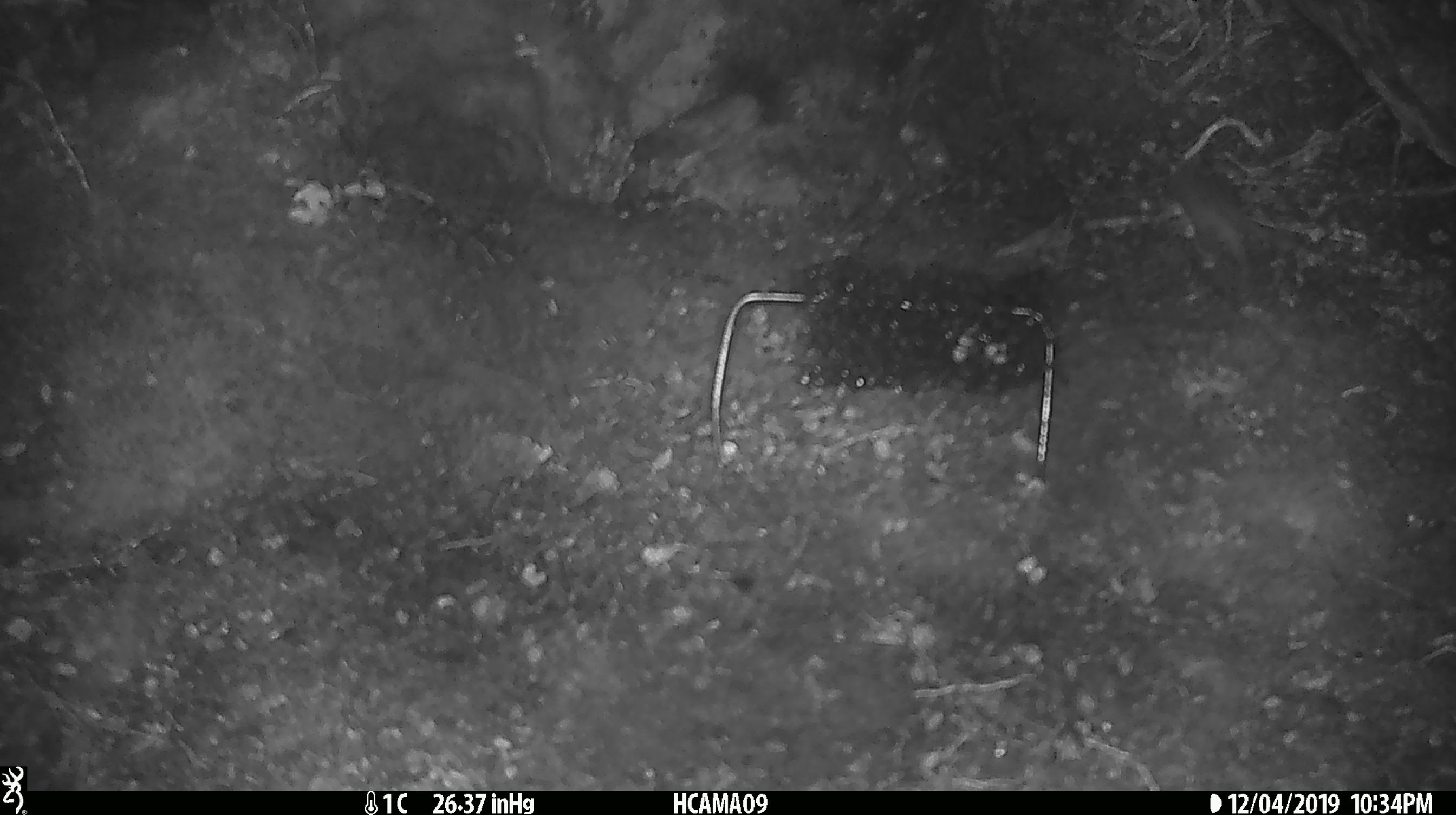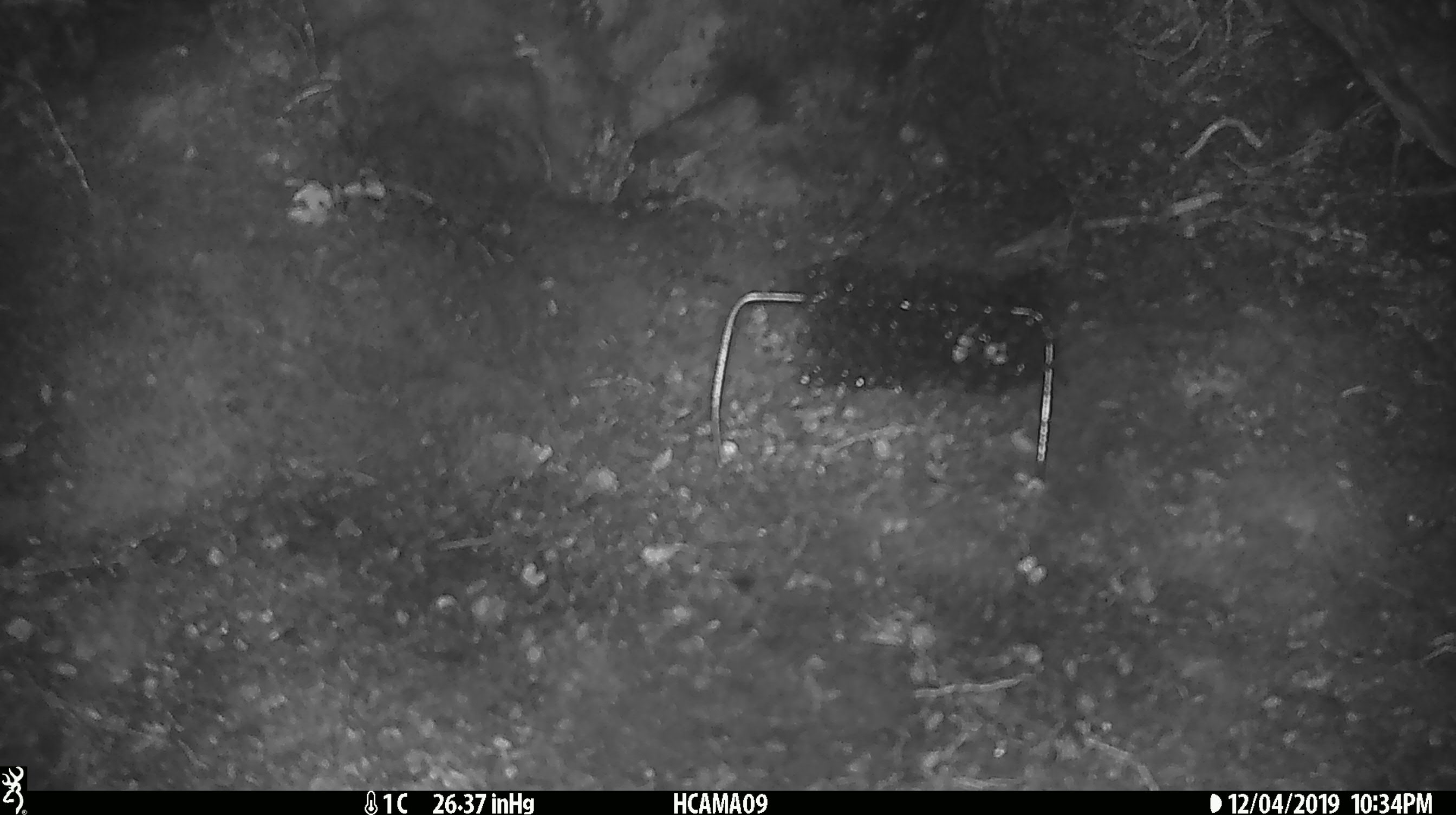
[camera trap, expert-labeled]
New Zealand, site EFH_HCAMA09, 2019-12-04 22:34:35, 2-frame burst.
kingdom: Animalia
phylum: Chordata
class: Mammalia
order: Rodentia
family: Muridae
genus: Mus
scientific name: Mus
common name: mouse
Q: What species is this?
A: Mouse (Mus).